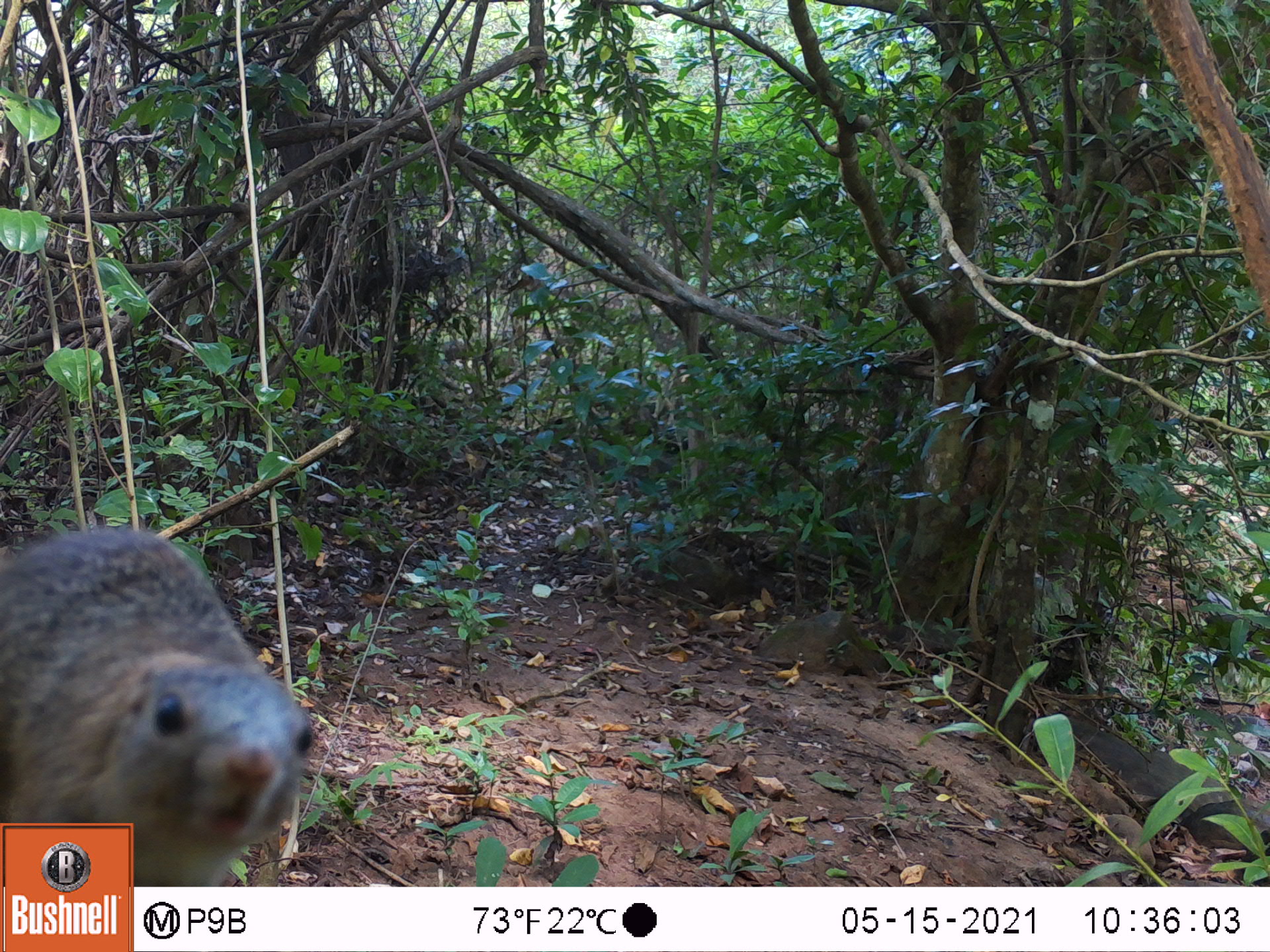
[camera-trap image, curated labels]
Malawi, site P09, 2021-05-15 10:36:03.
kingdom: Animalia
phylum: Chordata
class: Mammalia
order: Rodentia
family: Sciuridae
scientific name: Sciuridae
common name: squirrel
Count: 1.